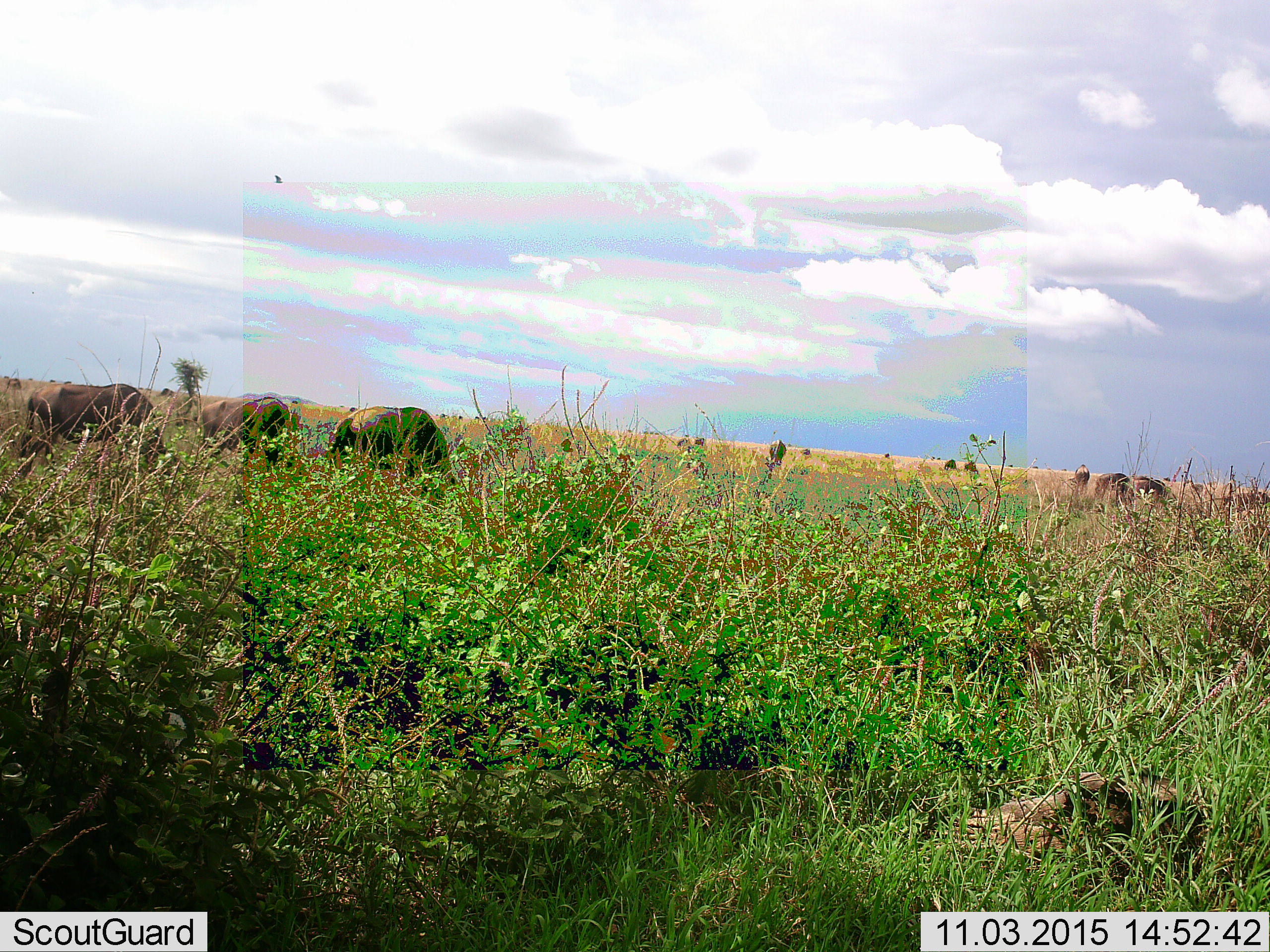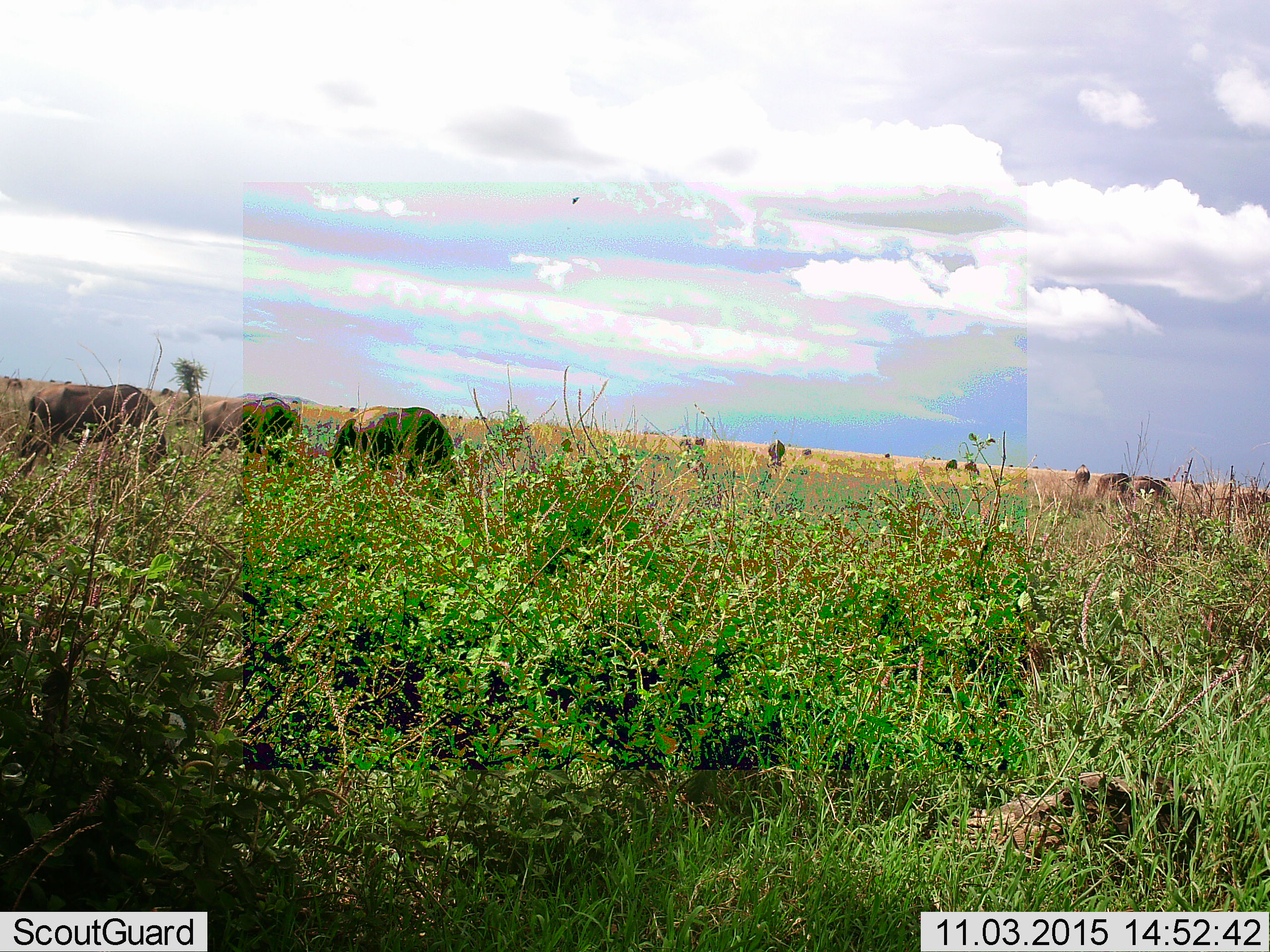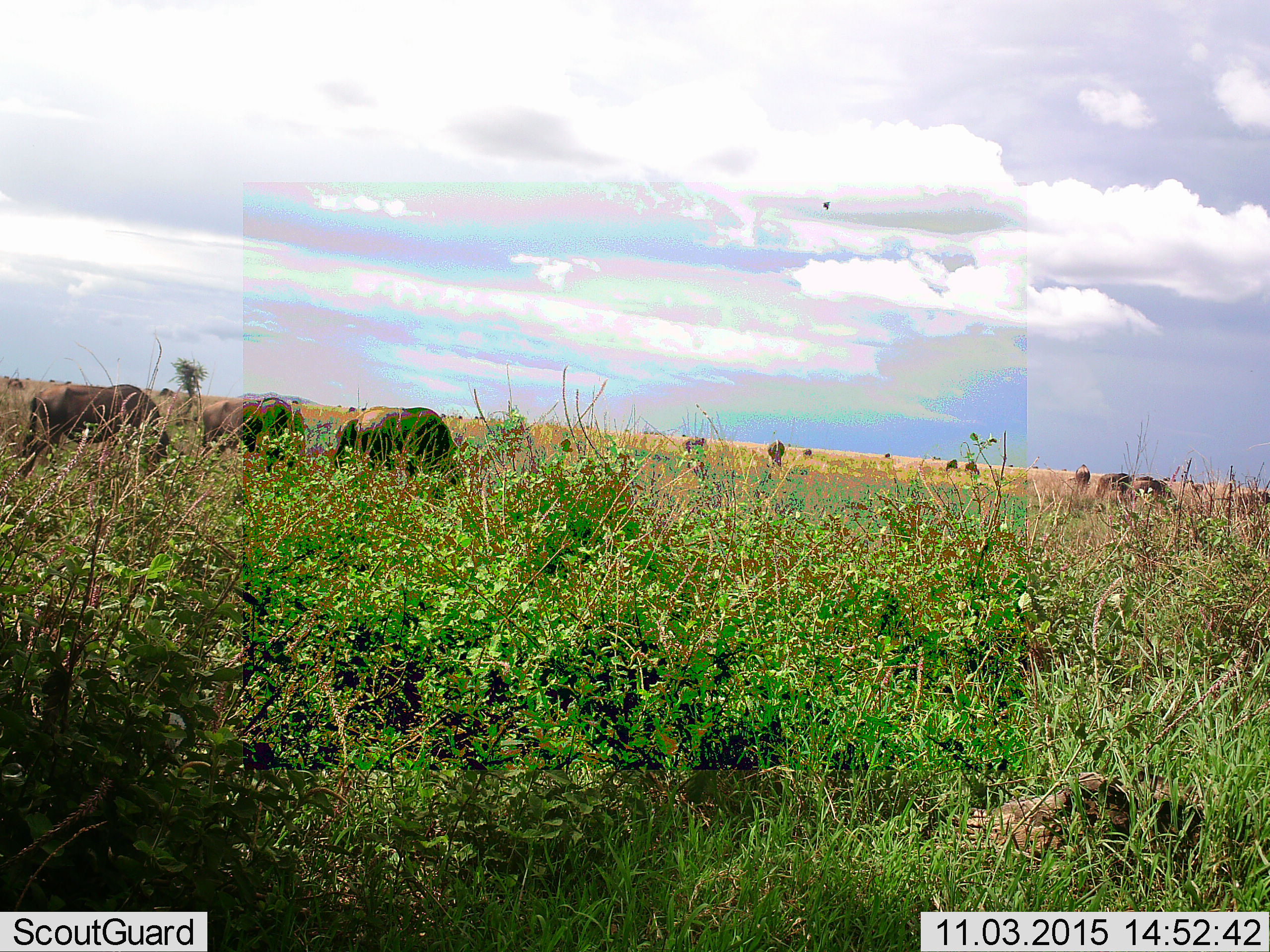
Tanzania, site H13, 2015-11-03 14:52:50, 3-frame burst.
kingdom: Animalia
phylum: Chordata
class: Mammalia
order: Artiodactyla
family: Bovidae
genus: Connochaetes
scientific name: Connochaetes taurinus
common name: blue wildebeest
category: wildebeest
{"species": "wildebeest (blue wildebeest) (Connochaetes taurinus)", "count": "11-50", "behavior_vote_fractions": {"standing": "71%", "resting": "0%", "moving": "43%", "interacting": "14%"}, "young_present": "0%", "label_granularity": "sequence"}